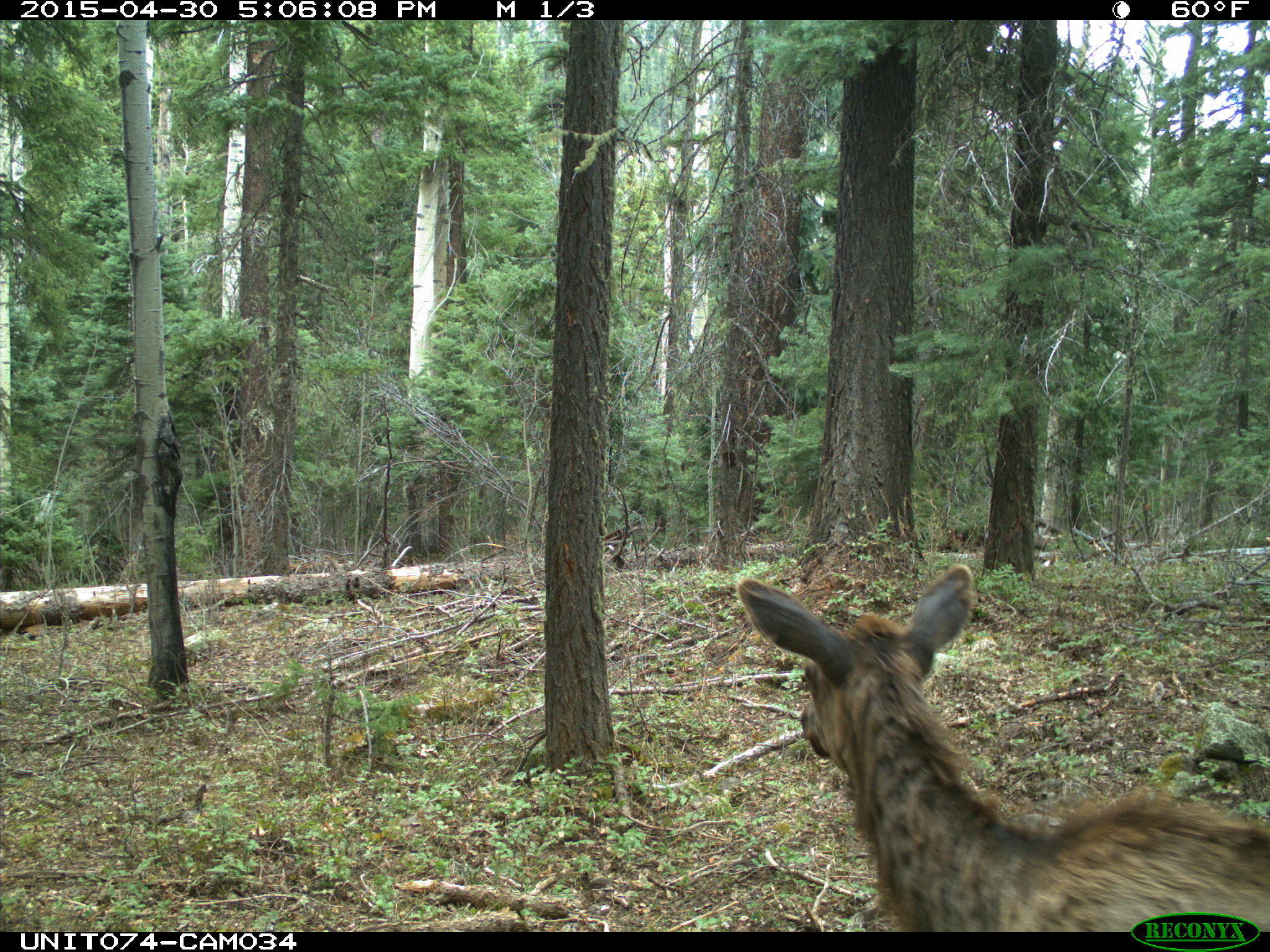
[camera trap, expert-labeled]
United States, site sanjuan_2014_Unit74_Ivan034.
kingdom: Animalia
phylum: Chordata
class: Mammalia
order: Artiodactyla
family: Cervidae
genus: Cervus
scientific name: Cervus elaphus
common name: red deer